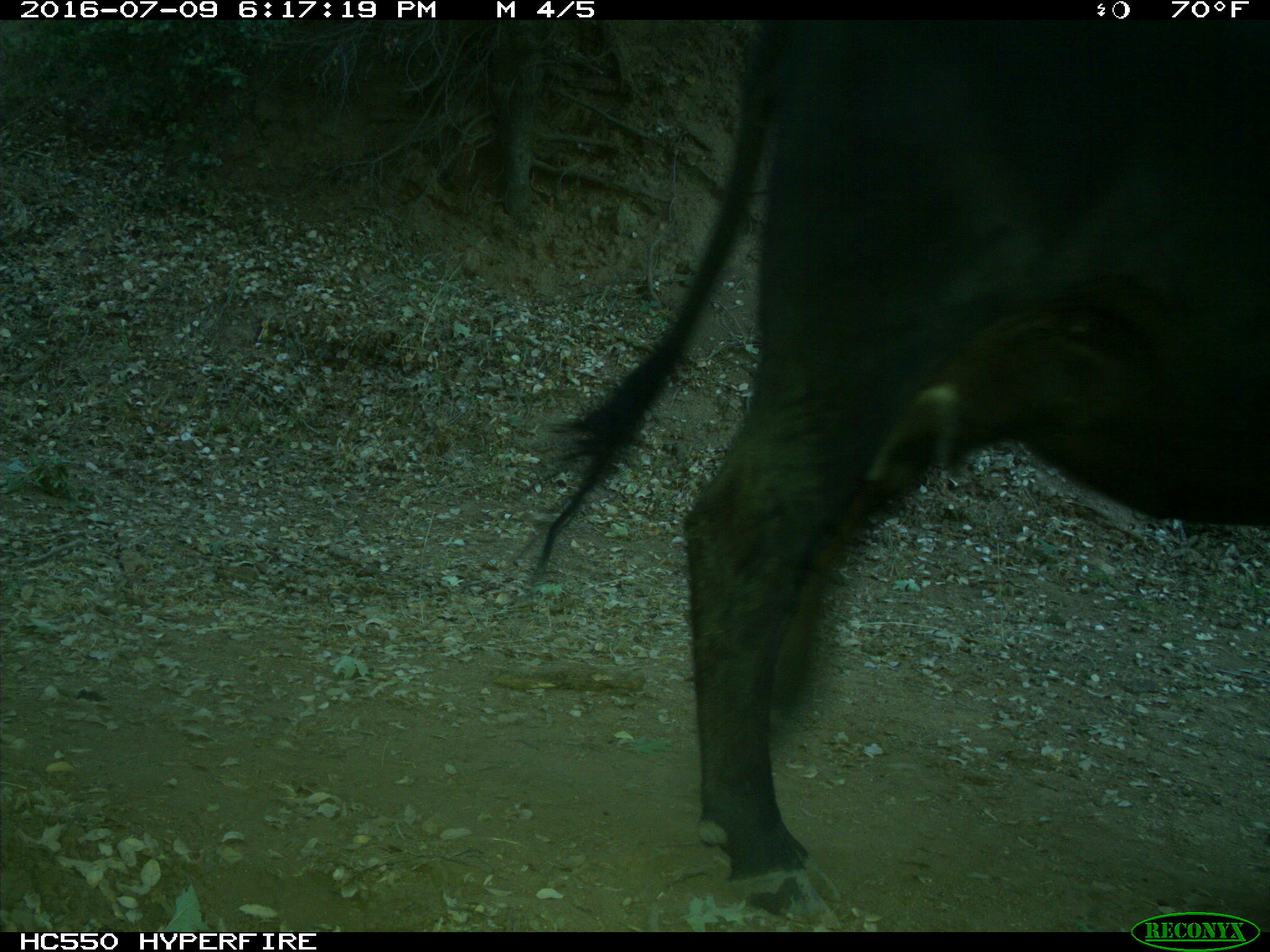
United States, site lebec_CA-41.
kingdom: Animalia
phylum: Chordata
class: Mammalia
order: Artiodactyla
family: Bovidae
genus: Bos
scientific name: Bos taurus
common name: domestic cow